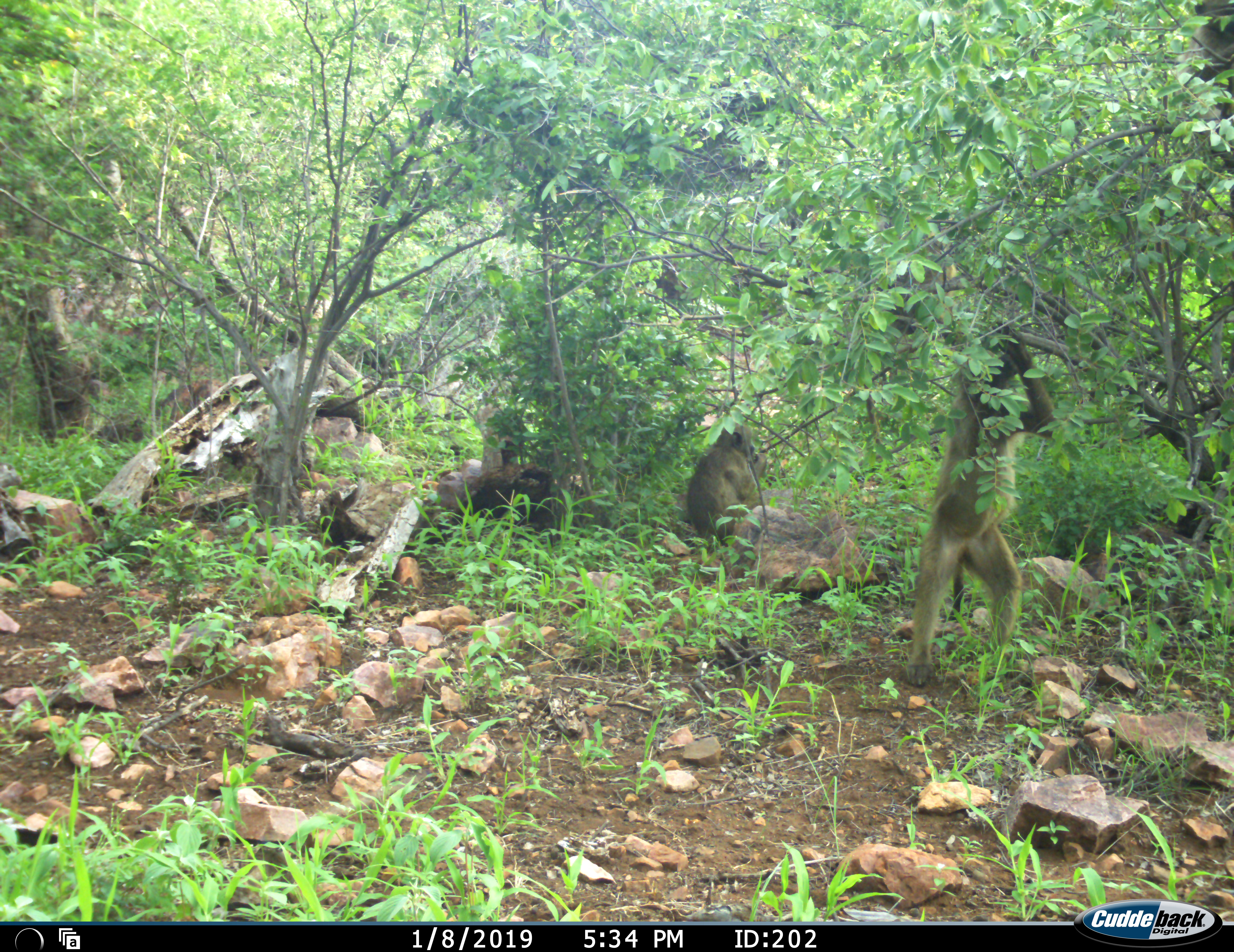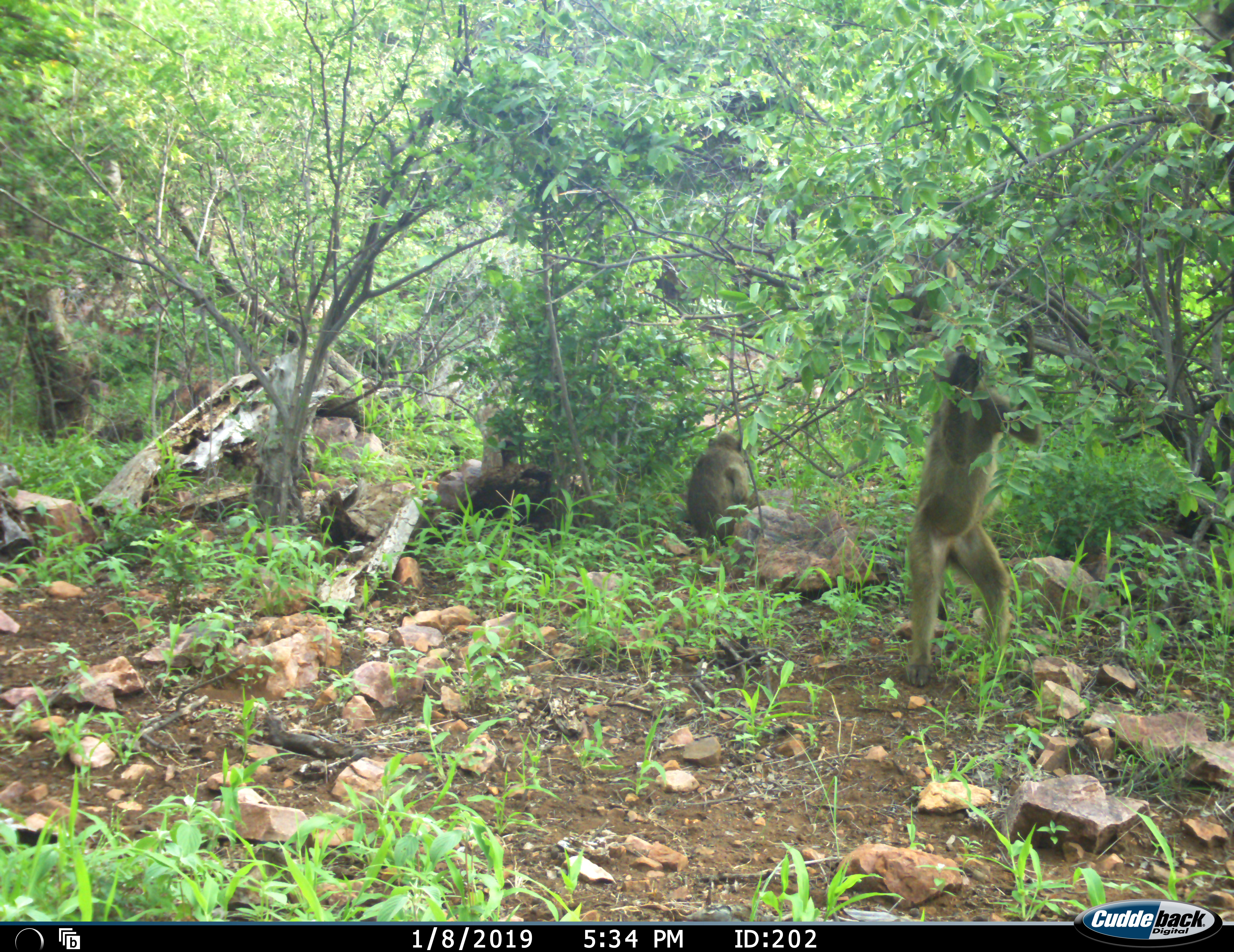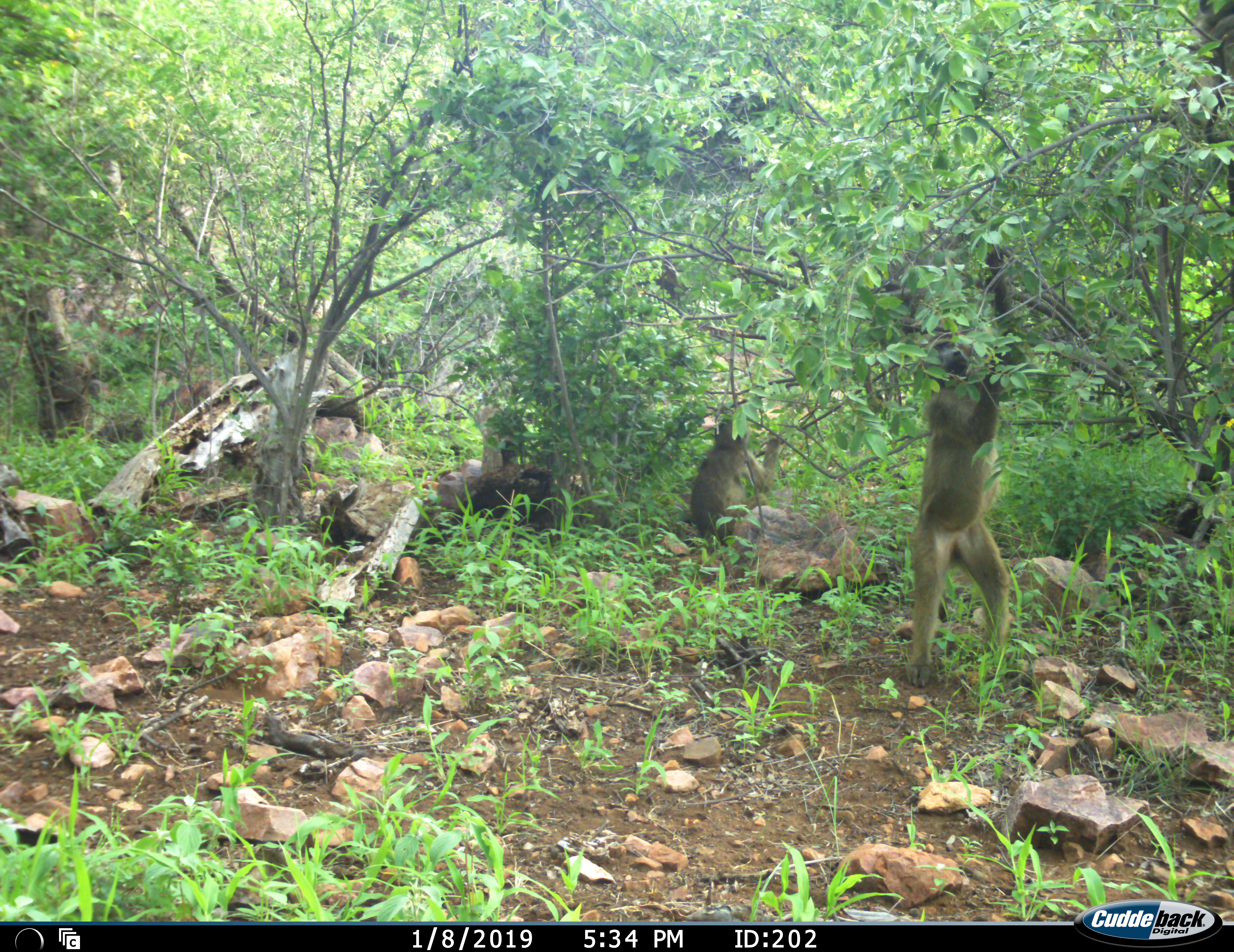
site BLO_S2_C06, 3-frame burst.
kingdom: Animalia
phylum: Chordata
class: Mammalia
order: Primates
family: Cercopithecidae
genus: Papio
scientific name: Papio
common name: baboon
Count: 2.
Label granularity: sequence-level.